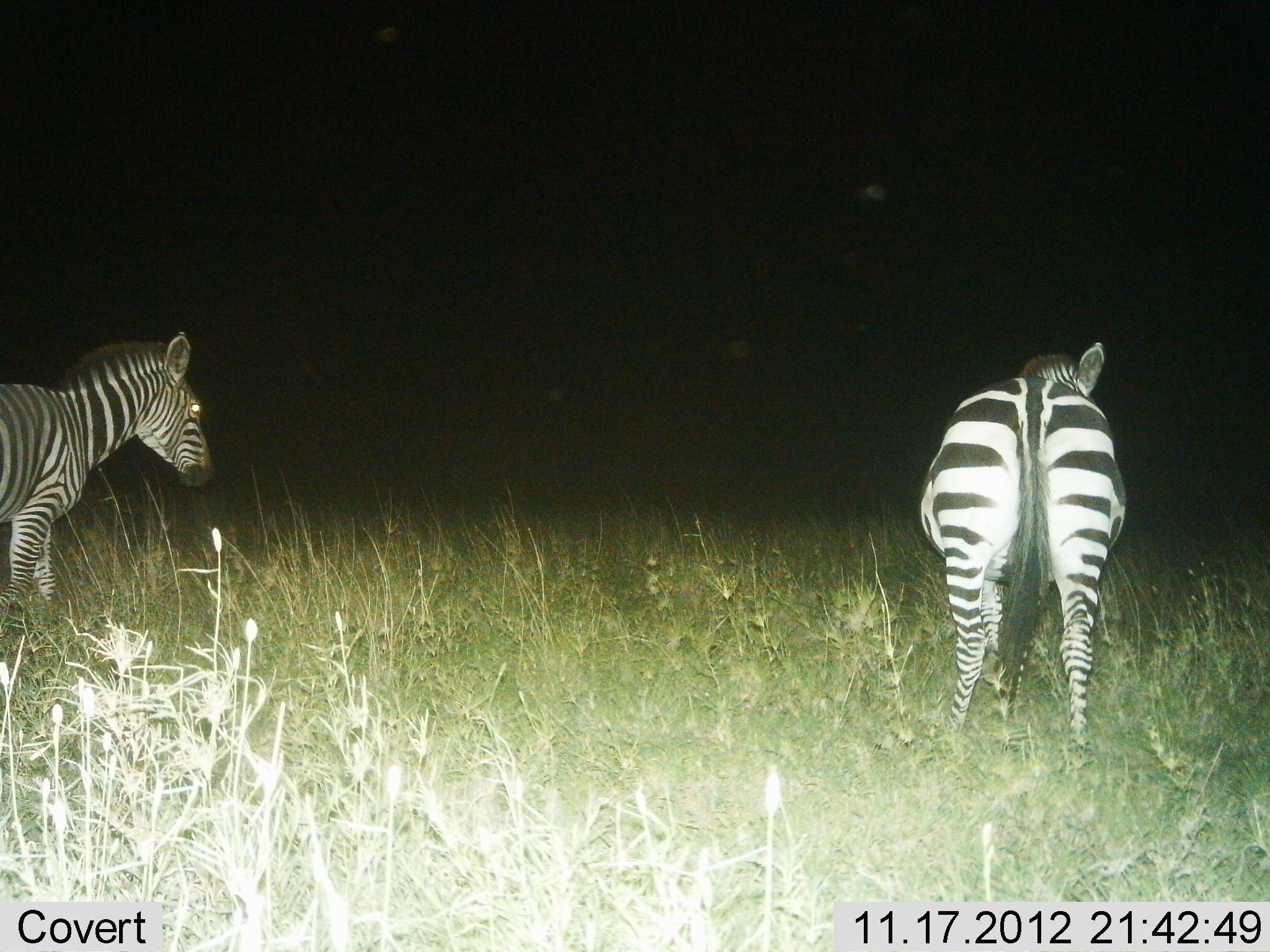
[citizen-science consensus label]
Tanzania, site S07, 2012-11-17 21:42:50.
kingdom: Animalia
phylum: Chordata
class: Mammalia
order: Perissodactyla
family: Equidae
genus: Equus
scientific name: Equus quagga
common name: plains zebra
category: zebra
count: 2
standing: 90%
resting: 0%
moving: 30%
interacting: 0%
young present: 0%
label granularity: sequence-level